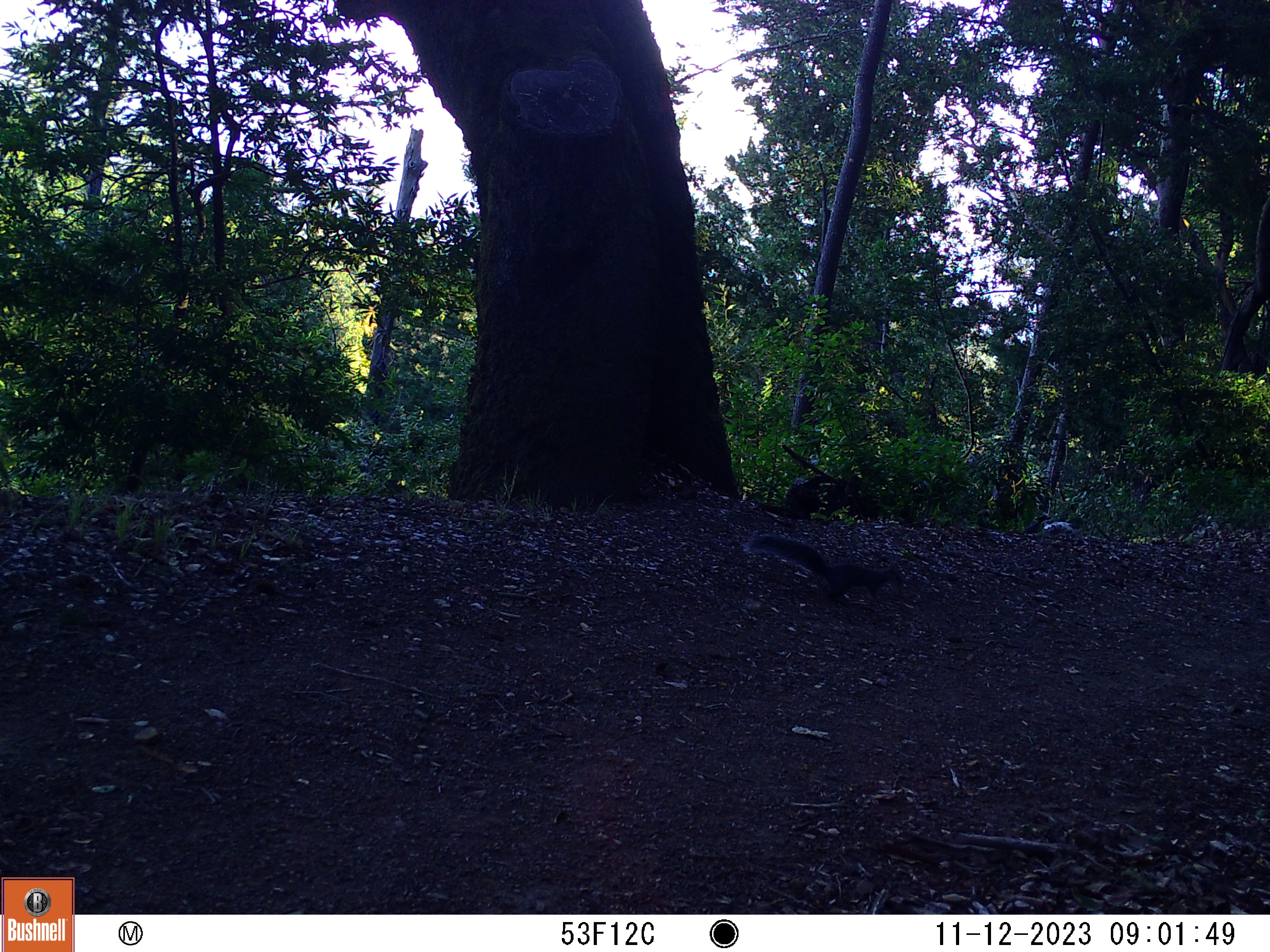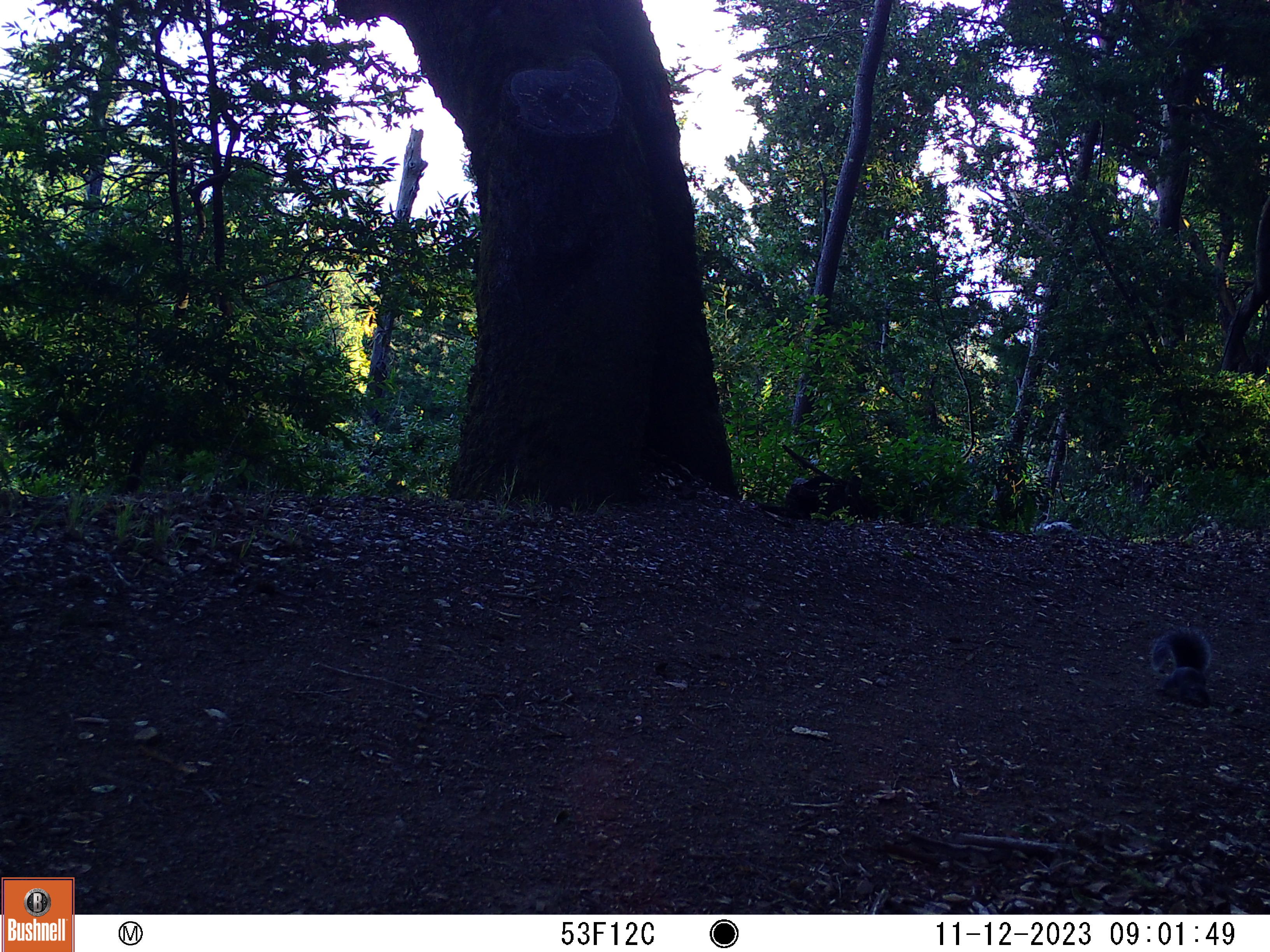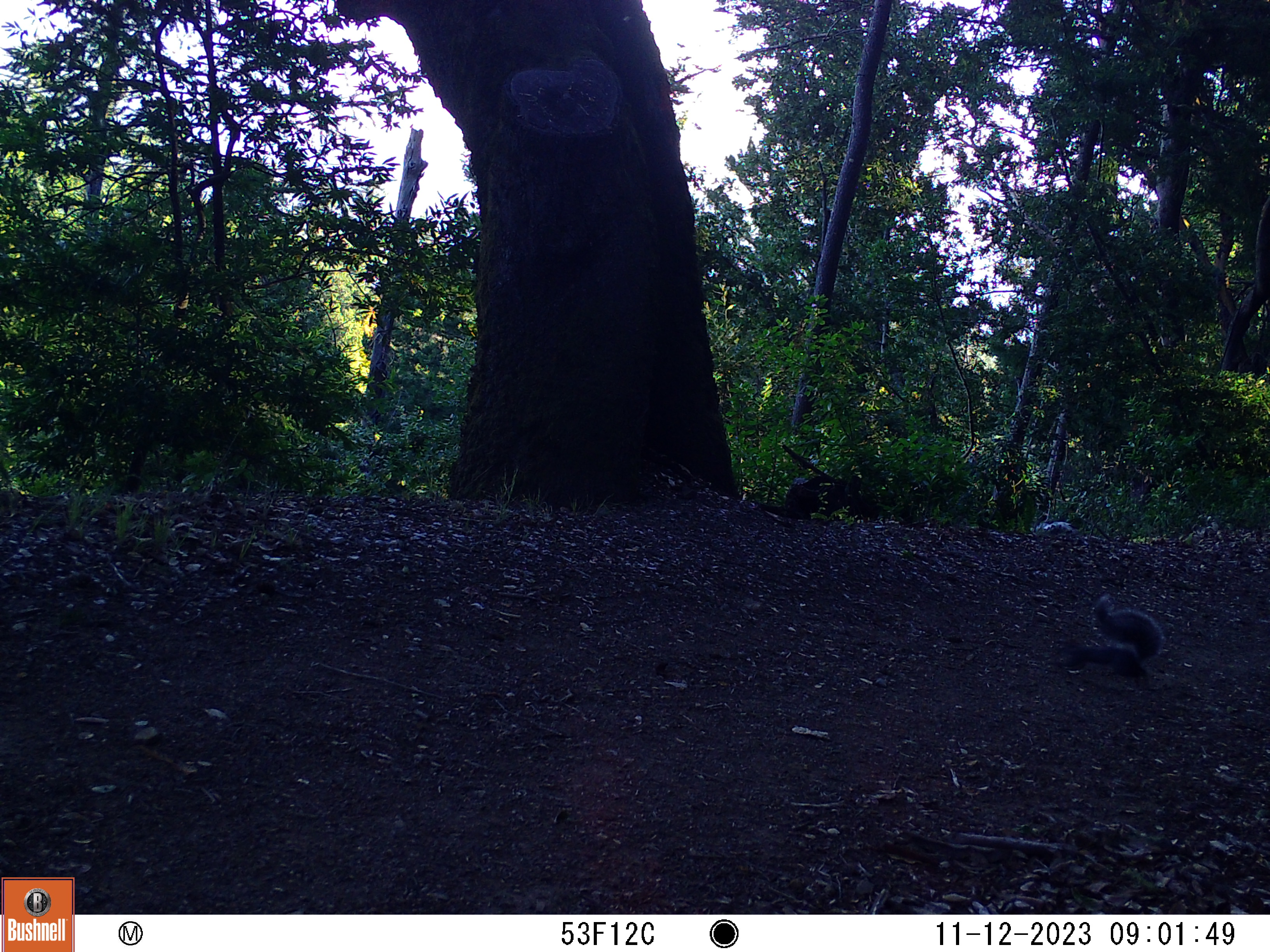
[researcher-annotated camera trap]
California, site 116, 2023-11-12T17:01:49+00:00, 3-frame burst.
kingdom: Animalia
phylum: Chordata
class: Mammalia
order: Rodentia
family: Sciuridae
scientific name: Sciuridae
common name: squirrel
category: unknown squirrel